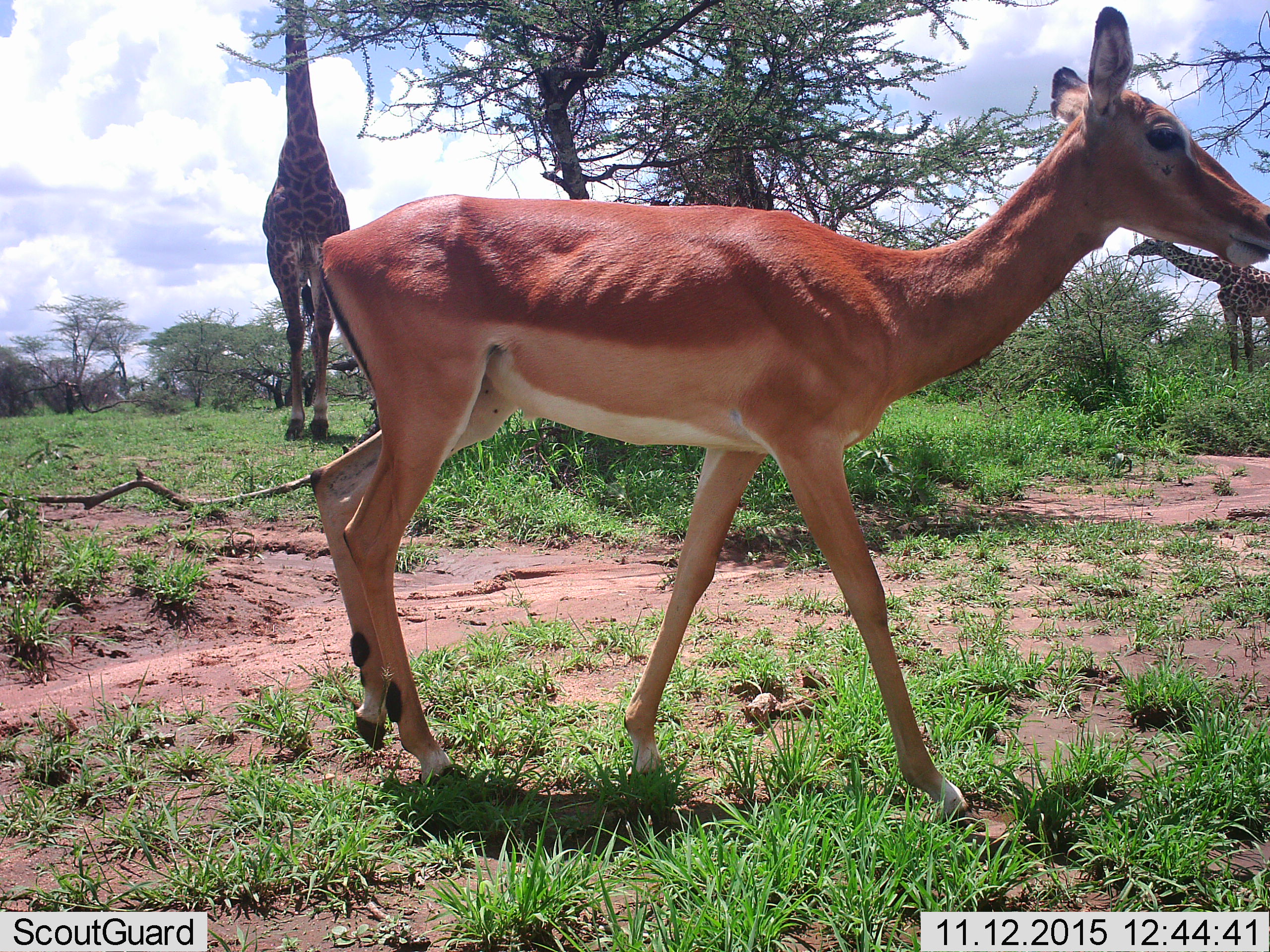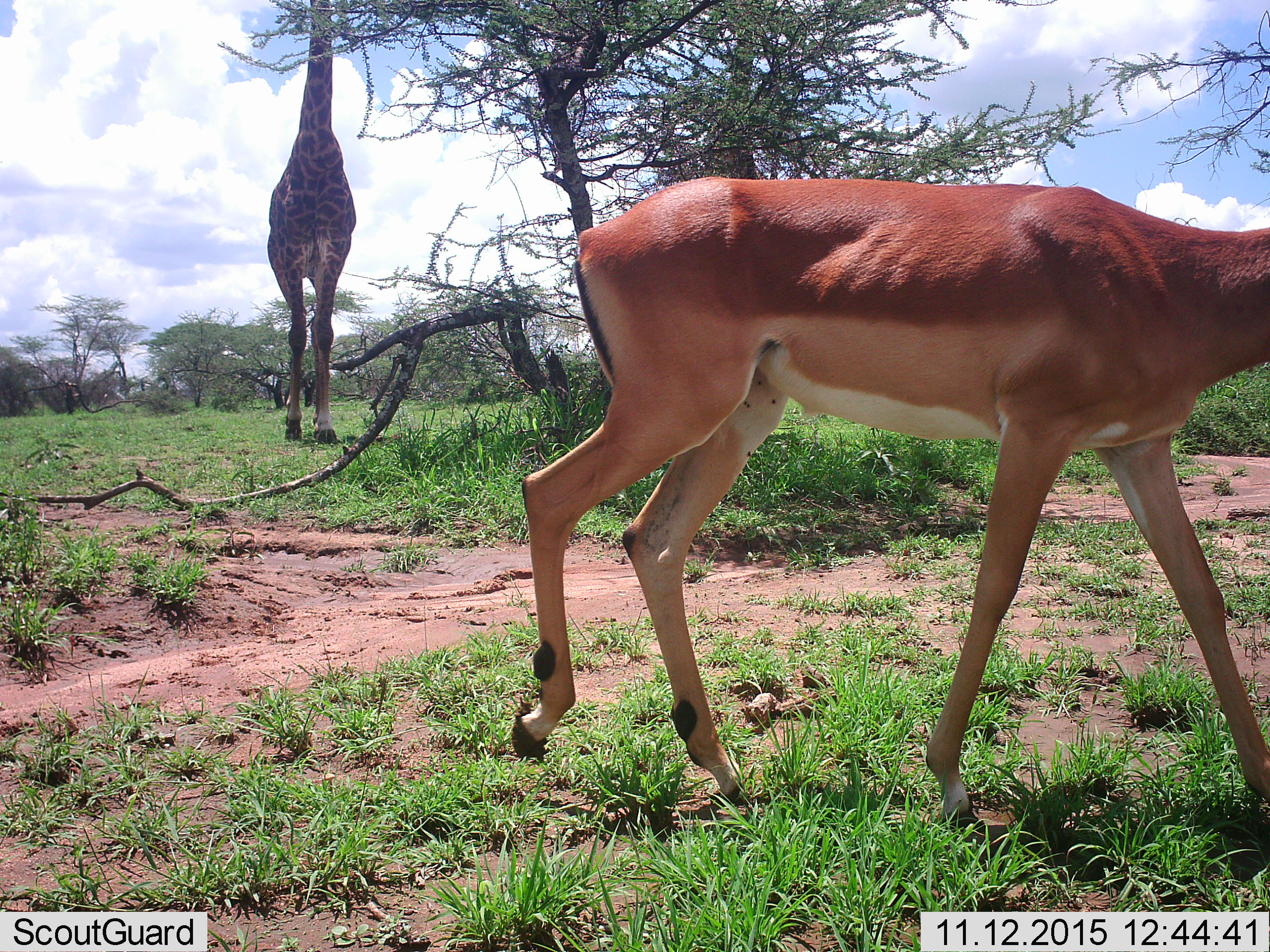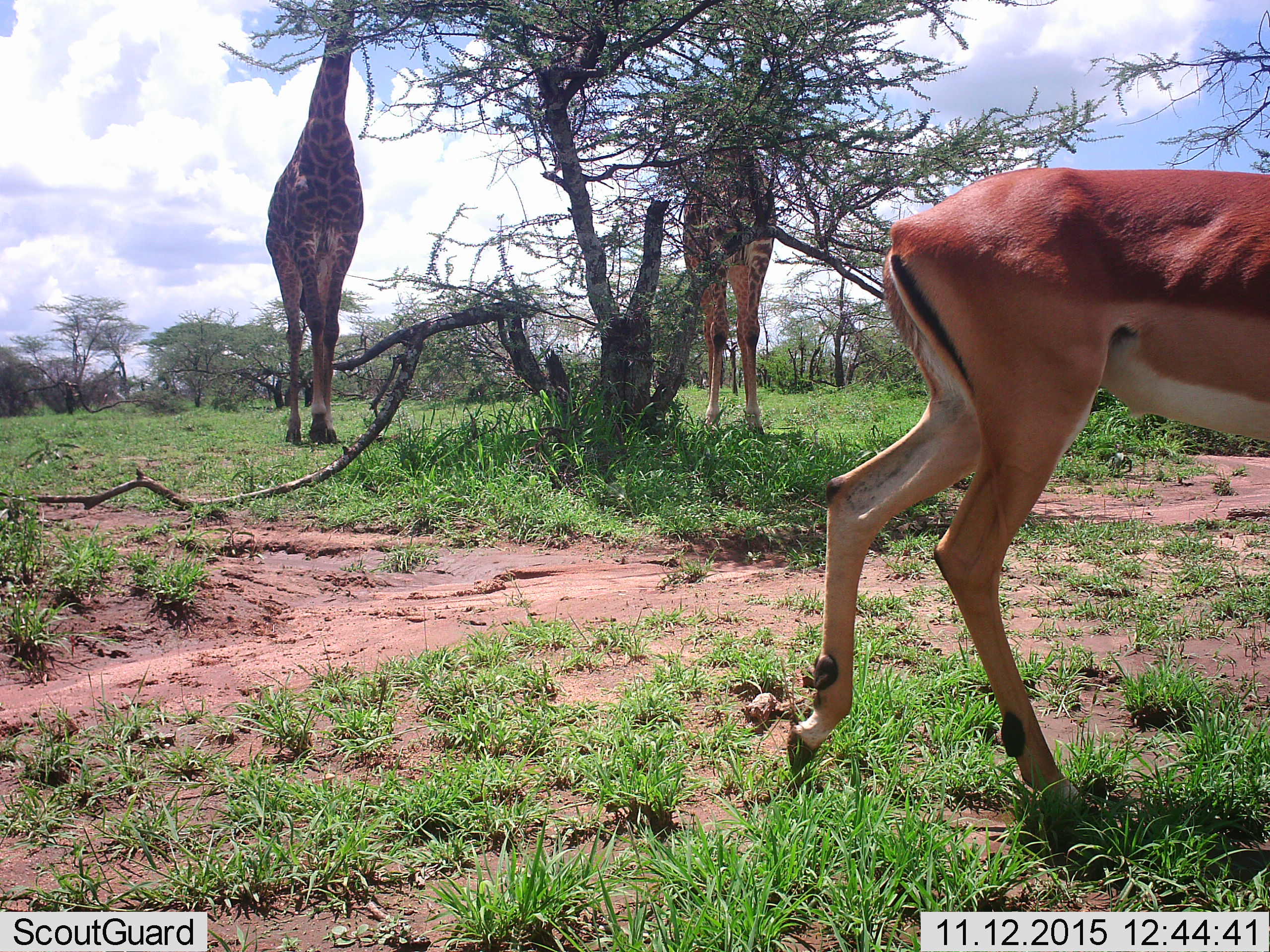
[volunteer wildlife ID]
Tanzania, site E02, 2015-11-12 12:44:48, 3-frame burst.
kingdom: Animalia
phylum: Chordata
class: Mammalia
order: Artiodactyla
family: Giraffidae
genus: Giraffa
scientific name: Giraffa camelopardalis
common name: giraffe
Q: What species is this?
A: Giraffe (Giraffa camelopardalis).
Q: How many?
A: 2.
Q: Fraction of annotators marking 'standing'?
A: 67%.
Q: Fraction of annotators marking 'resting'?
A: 0%.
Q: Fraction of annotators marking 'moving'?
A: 33%.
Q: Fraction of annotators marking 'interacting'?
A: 0%.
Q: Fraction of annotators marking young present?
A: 11%.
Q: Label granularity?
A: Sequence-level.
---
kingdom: Animalia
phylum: Chordata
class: Mammalia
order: Artiodactyla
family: Bovidae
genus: Aepyceros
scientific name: Aepyceros melampus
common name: impala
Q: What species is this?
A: Impala (Aepyceros melampus).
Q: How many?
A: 1.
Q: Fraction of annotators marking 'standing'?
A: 0%.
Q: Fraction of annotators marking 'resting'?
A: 0%.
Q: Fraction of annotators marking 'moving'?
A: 100%.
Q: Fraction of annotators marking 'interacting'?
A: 0%.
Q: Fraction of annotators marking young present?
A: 0%.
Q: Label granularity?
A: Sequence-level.